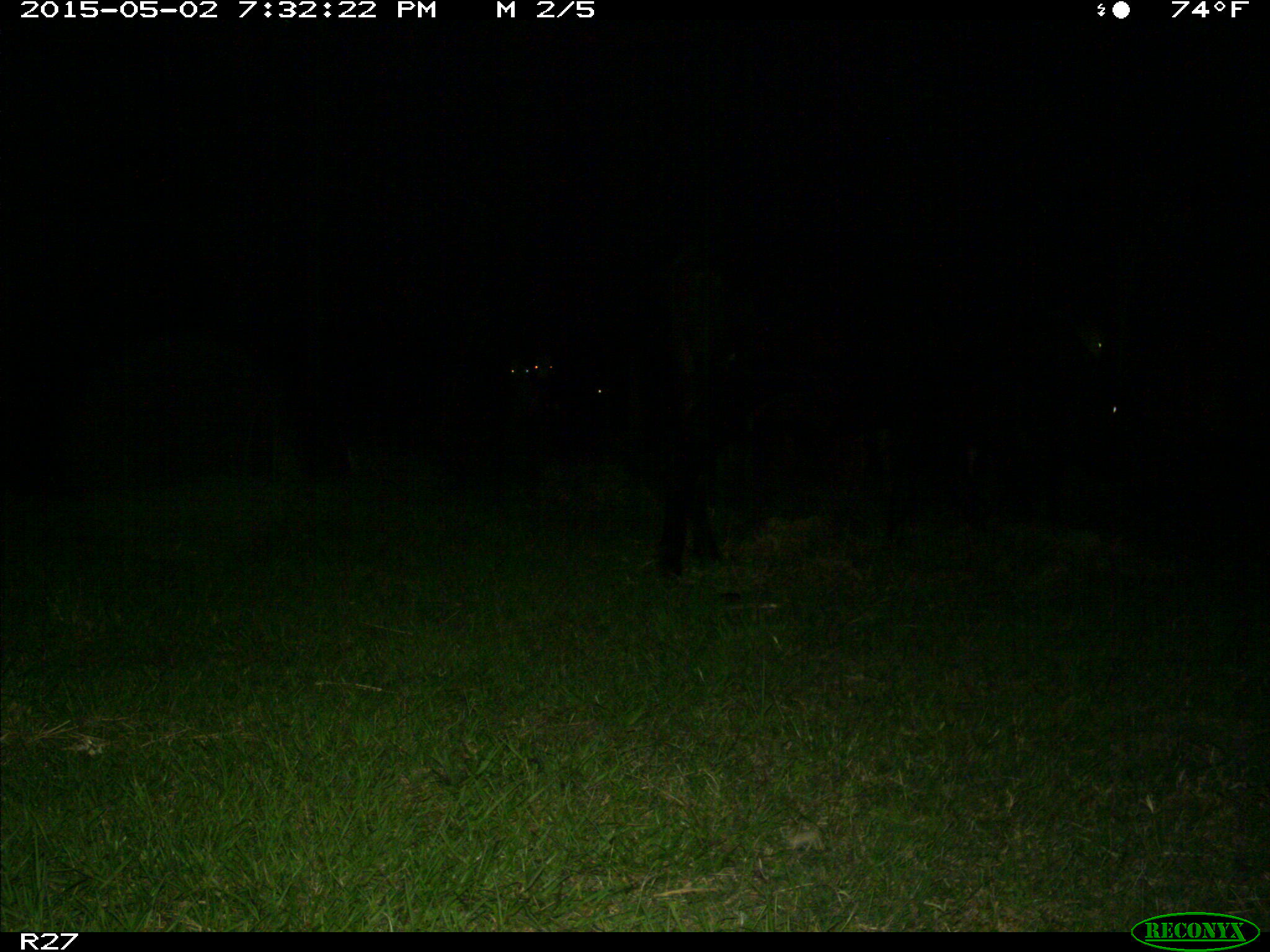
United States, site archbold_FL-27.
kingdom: Animalia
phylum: Chordata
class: Mammalia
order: Artiodactyla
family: Bovidae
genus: Bos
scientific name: Bos taurus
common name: domestic cow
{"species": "Bos taurus (domestic cow)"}